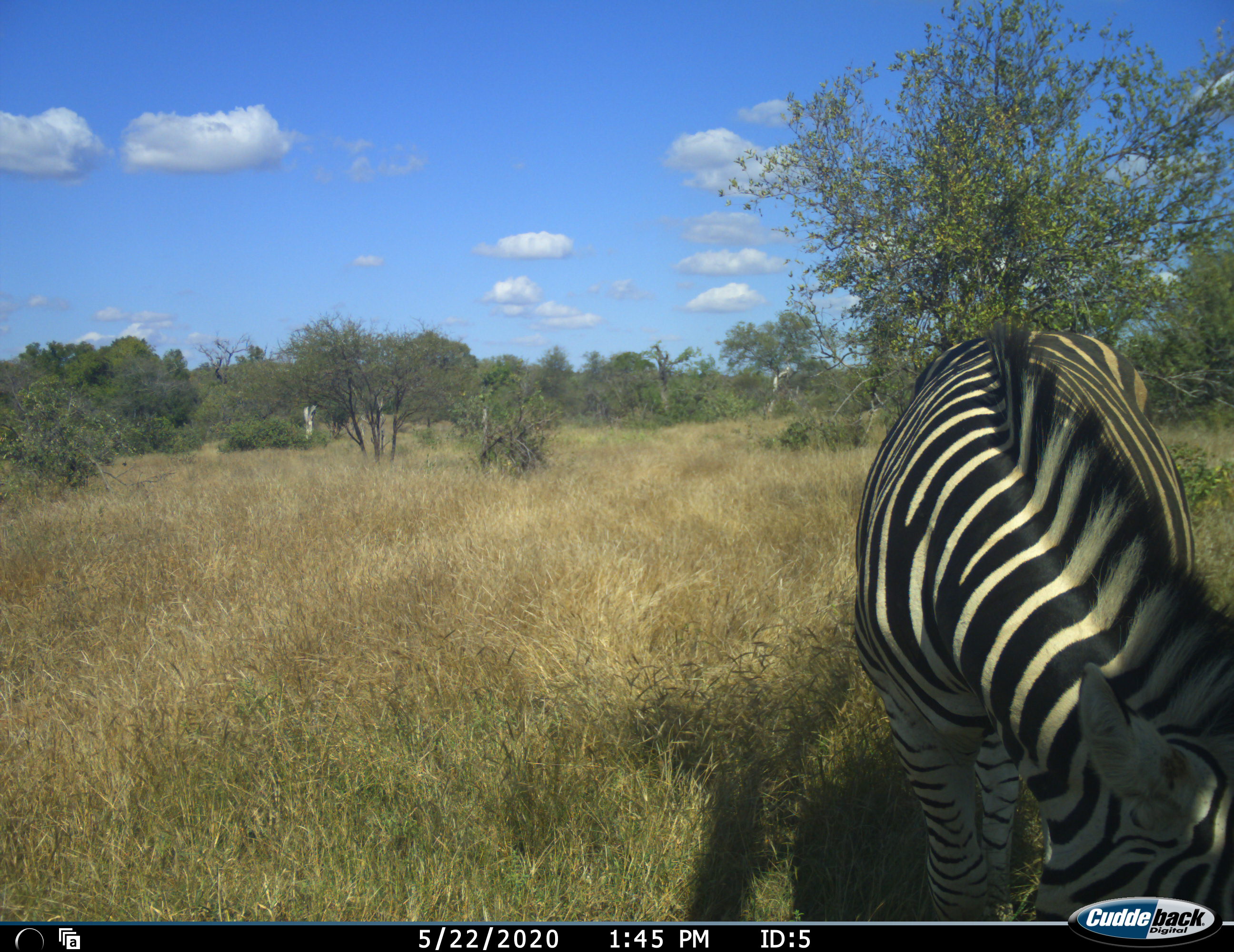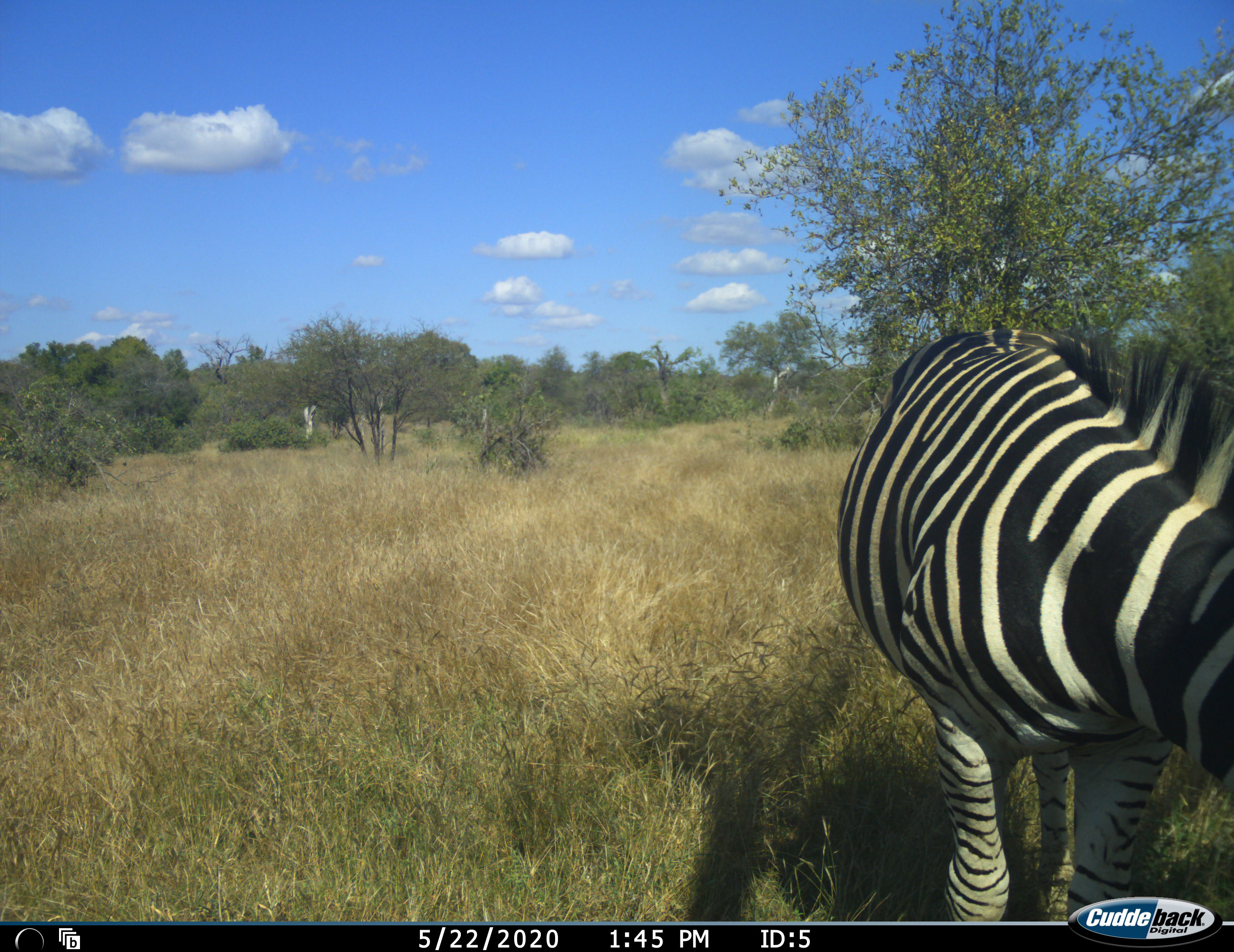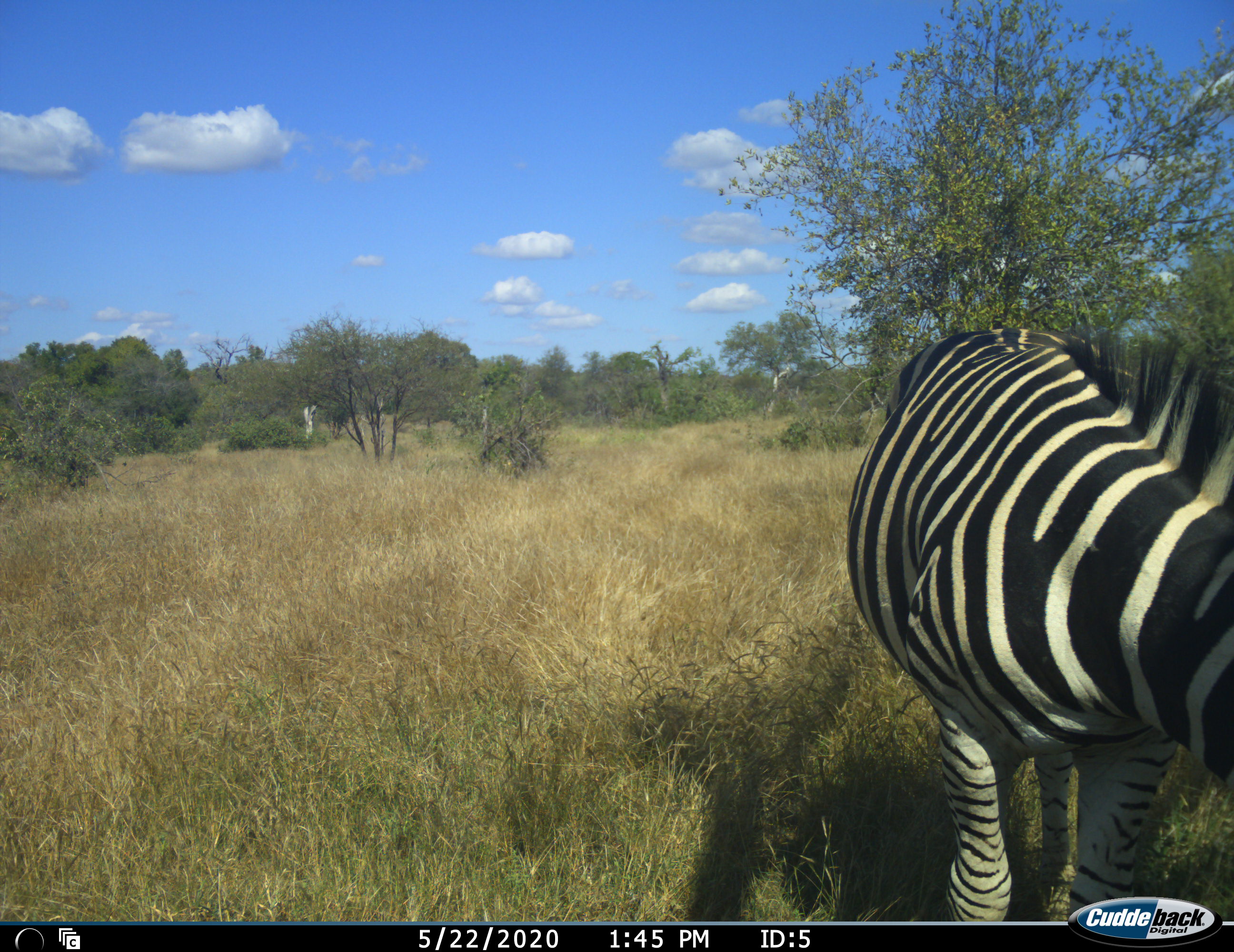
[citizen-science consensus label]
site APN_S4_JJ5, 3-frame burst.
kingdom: Animalia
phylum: Chordata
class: Mammalia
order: Perissodactyla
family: Equidae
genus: Equus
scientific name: Equus quagga burchellii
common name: burchell's zebra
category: zebraburchells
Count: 1.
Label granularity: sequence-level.